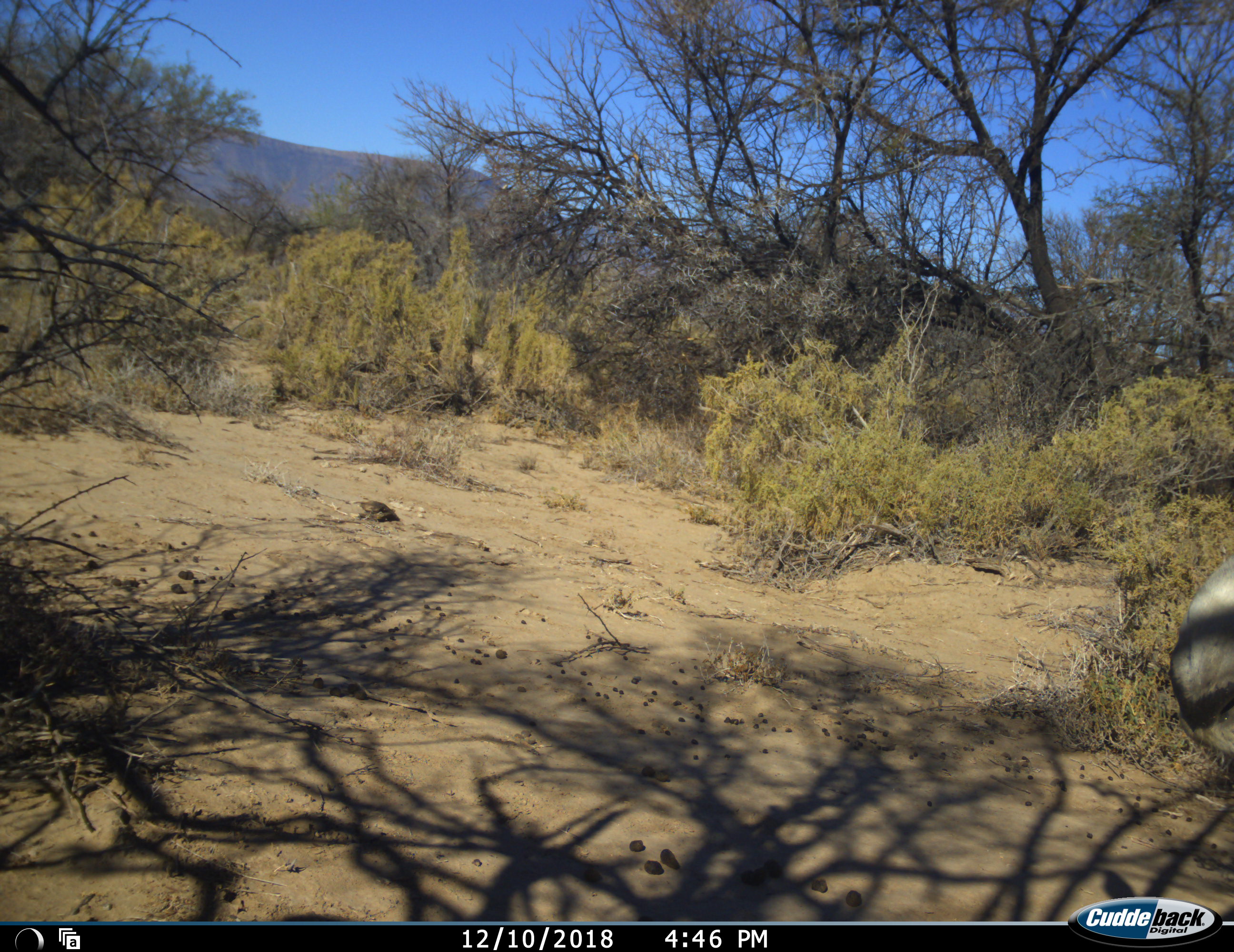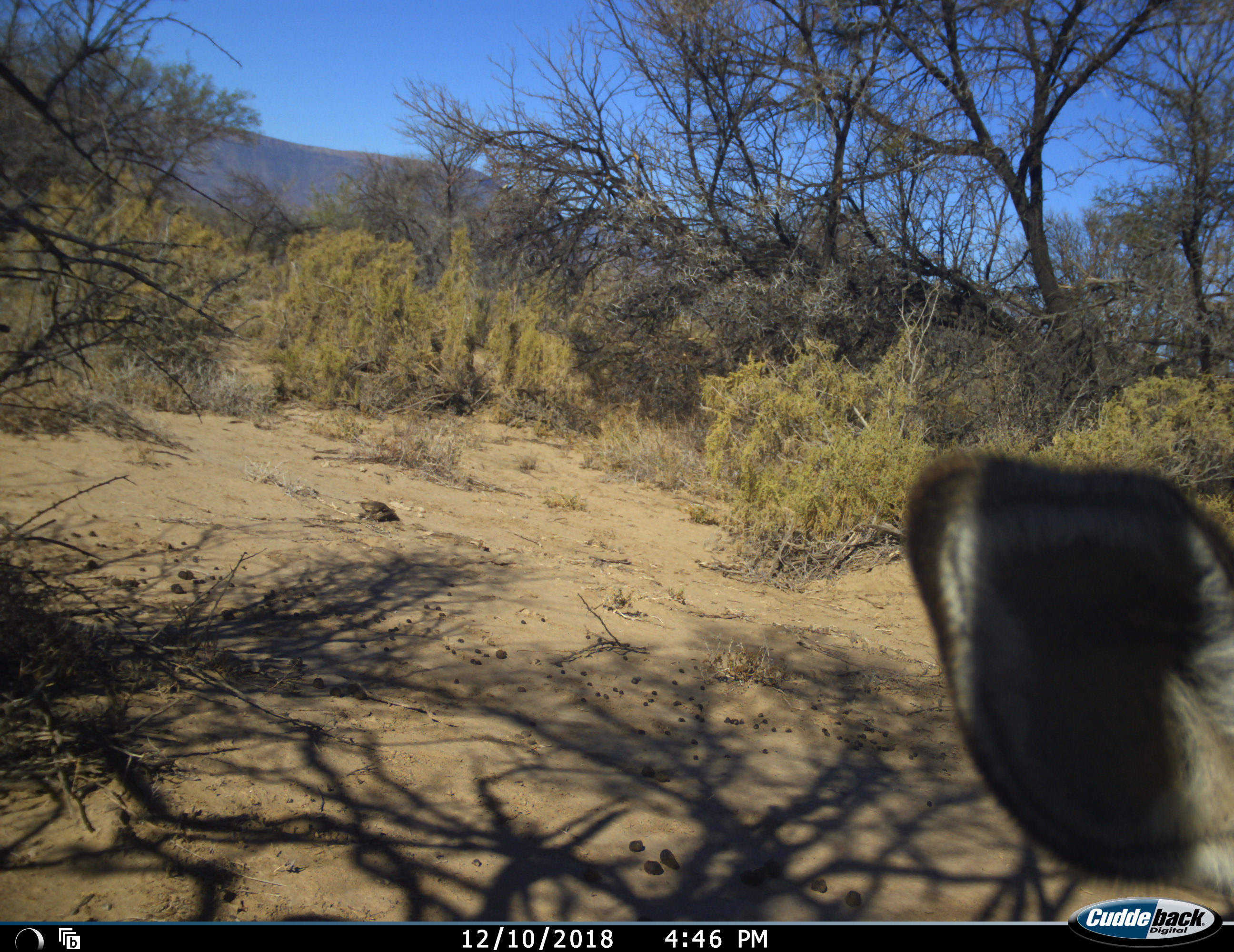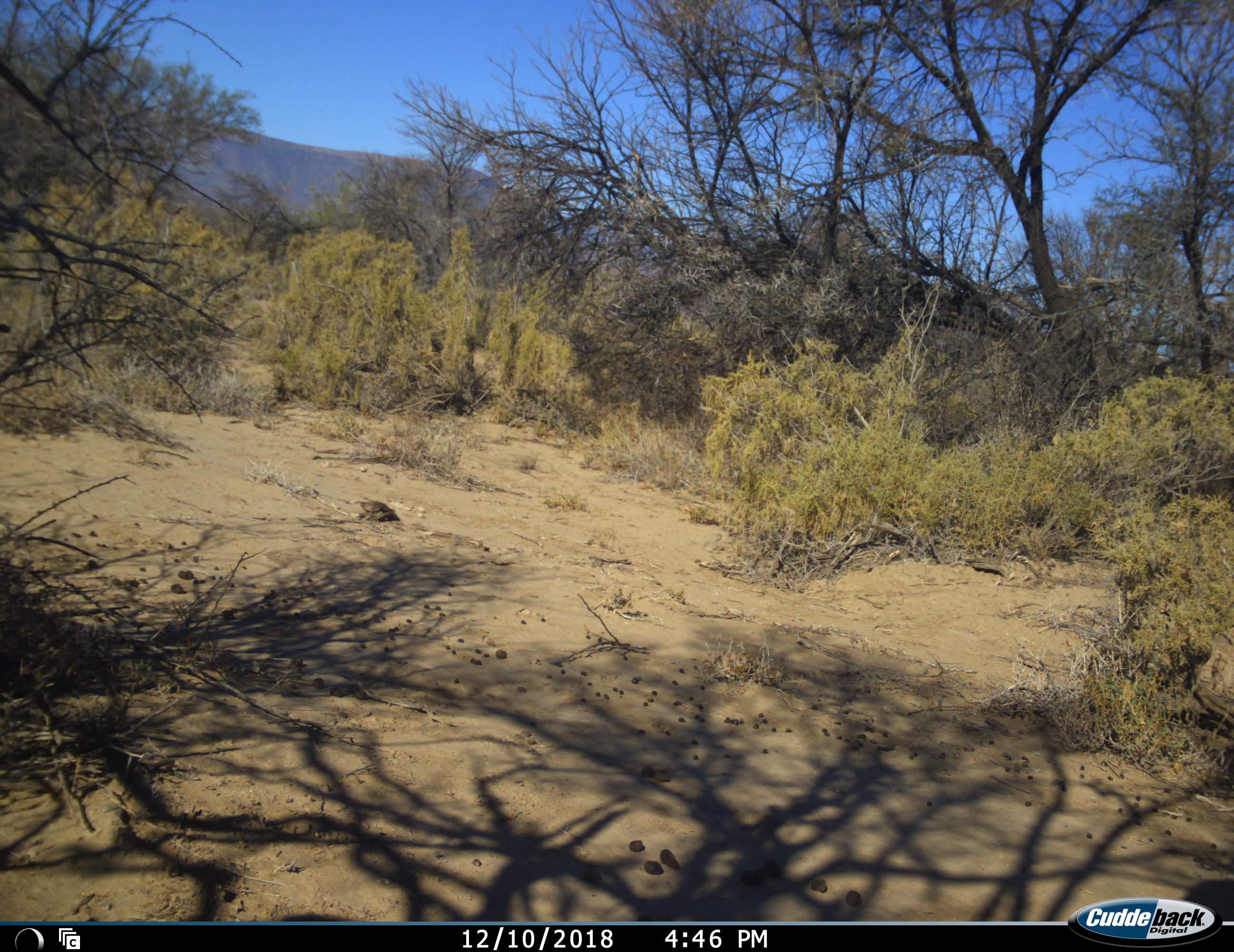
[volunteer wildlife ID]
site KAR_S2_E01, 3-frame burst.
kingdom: Animalia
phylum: Chordata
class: Mammalia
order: Artiodactyla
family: Bovidae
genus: Oryx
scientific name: Oryx gazella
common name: gemsbok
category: oryx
Oryx (gemsbok) (Oryx gazella), count 1. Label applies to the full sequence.